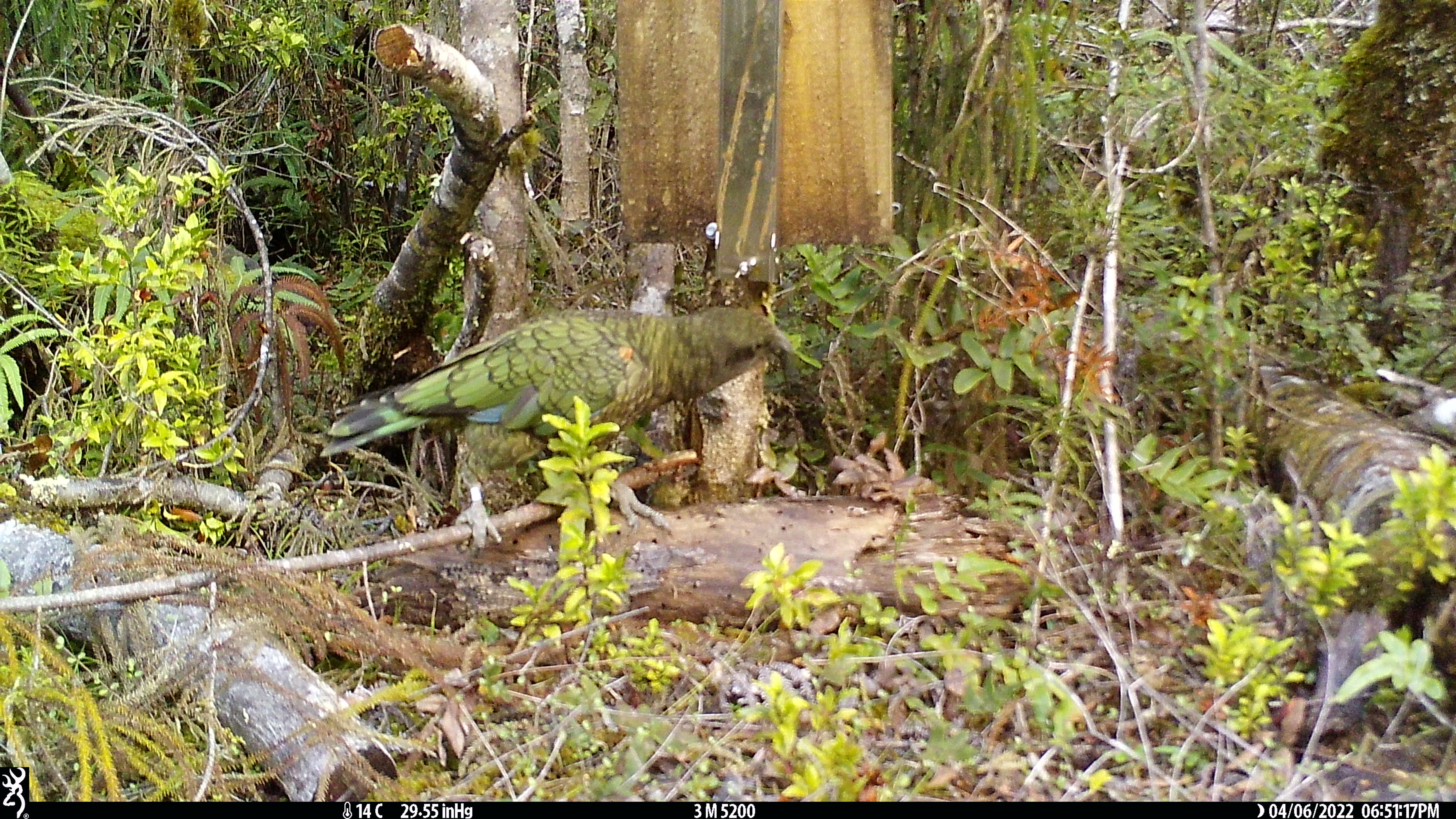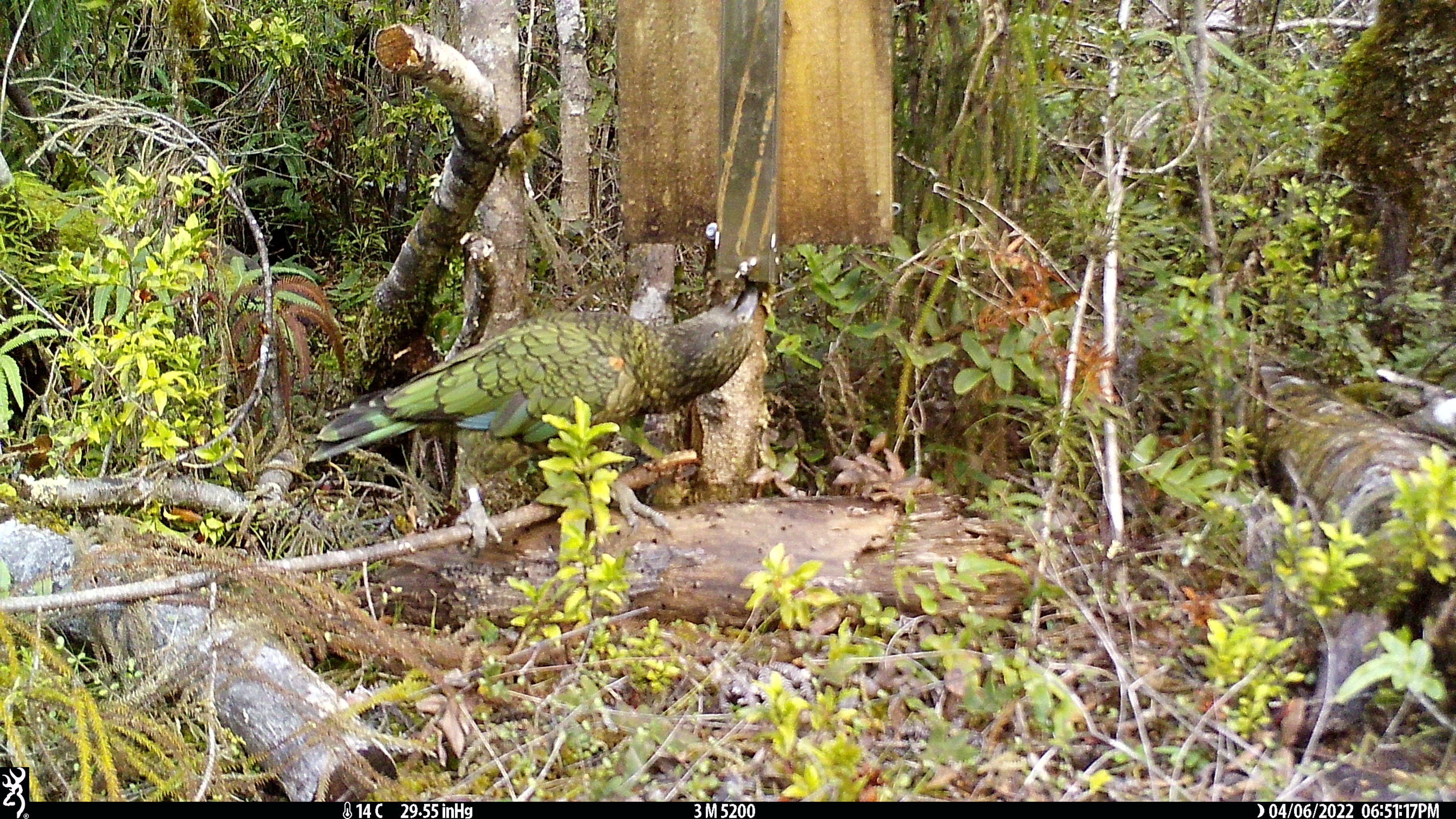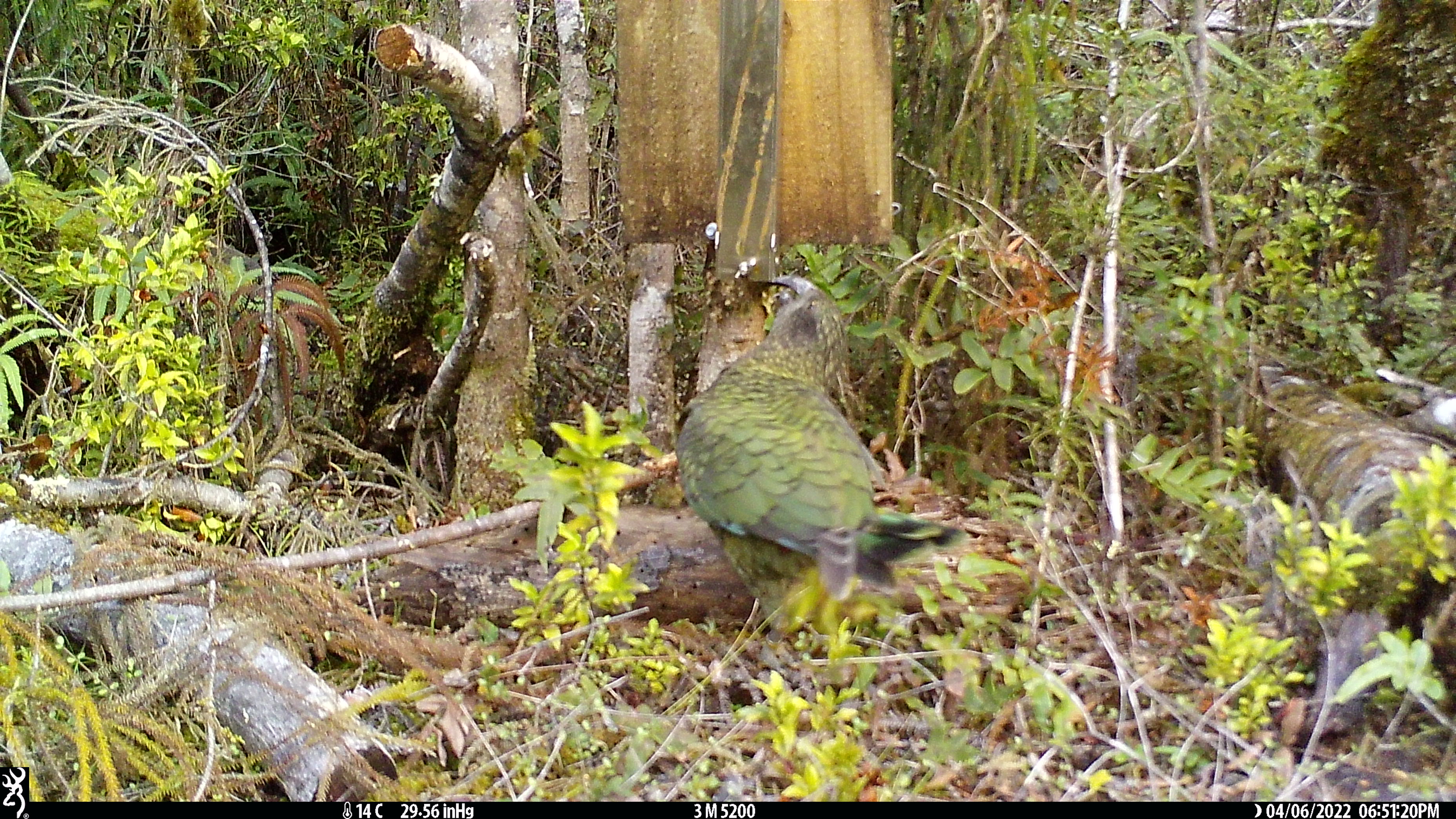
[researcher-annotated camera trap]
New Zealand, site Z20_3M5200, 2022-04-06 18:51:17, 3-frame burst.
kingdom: Animalia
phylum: Chordata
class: Aves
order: Psittaciformes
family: Strigopidae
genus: Nestor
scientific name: Nestor notabilis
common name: kea